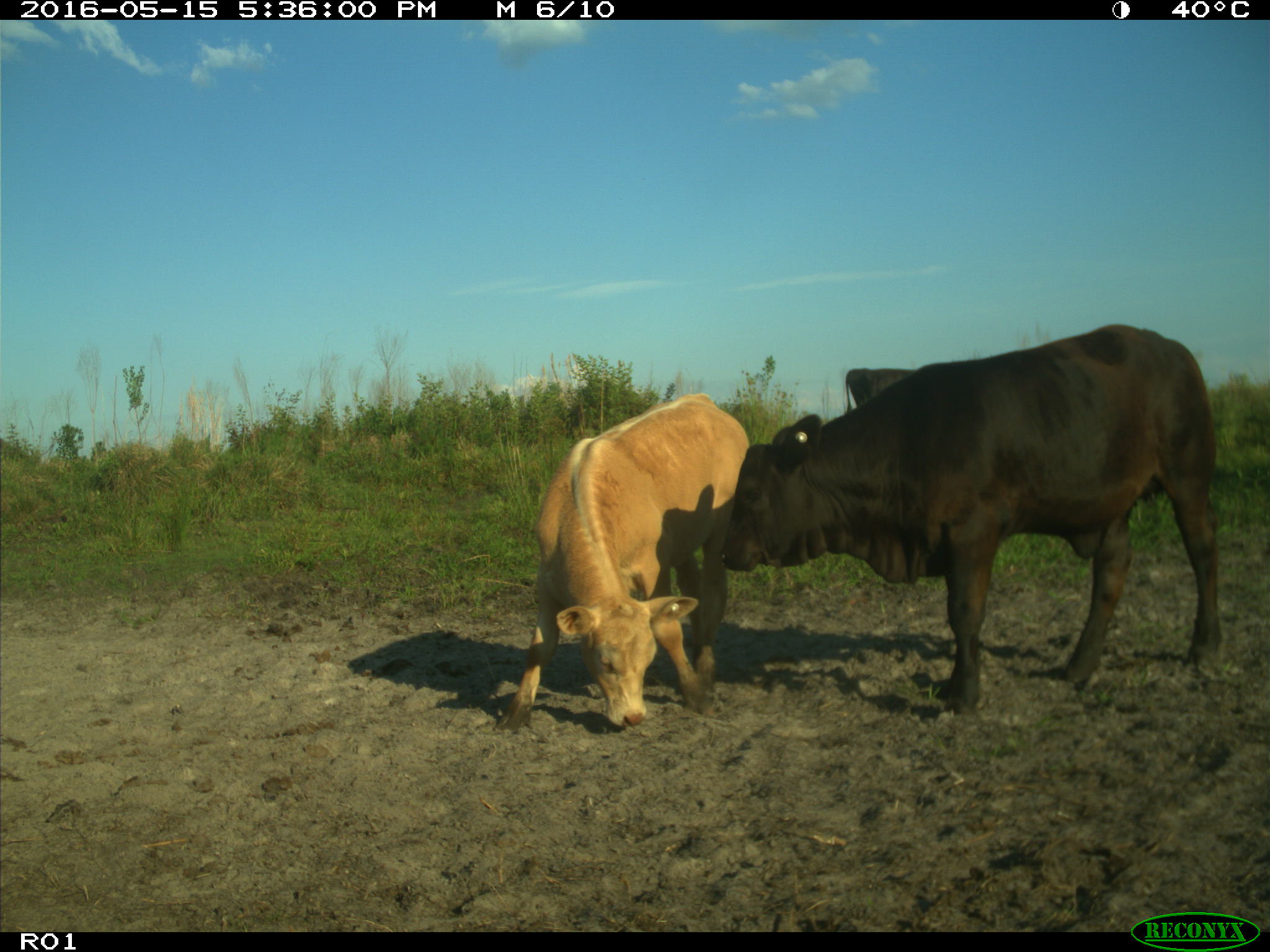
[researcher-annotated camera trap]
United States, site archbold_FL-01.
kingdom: Animalia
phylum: Chordata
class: Mammalia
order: Artiodactyla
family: Bovidae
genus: Bos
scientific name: Bos taurus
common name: domestic cow